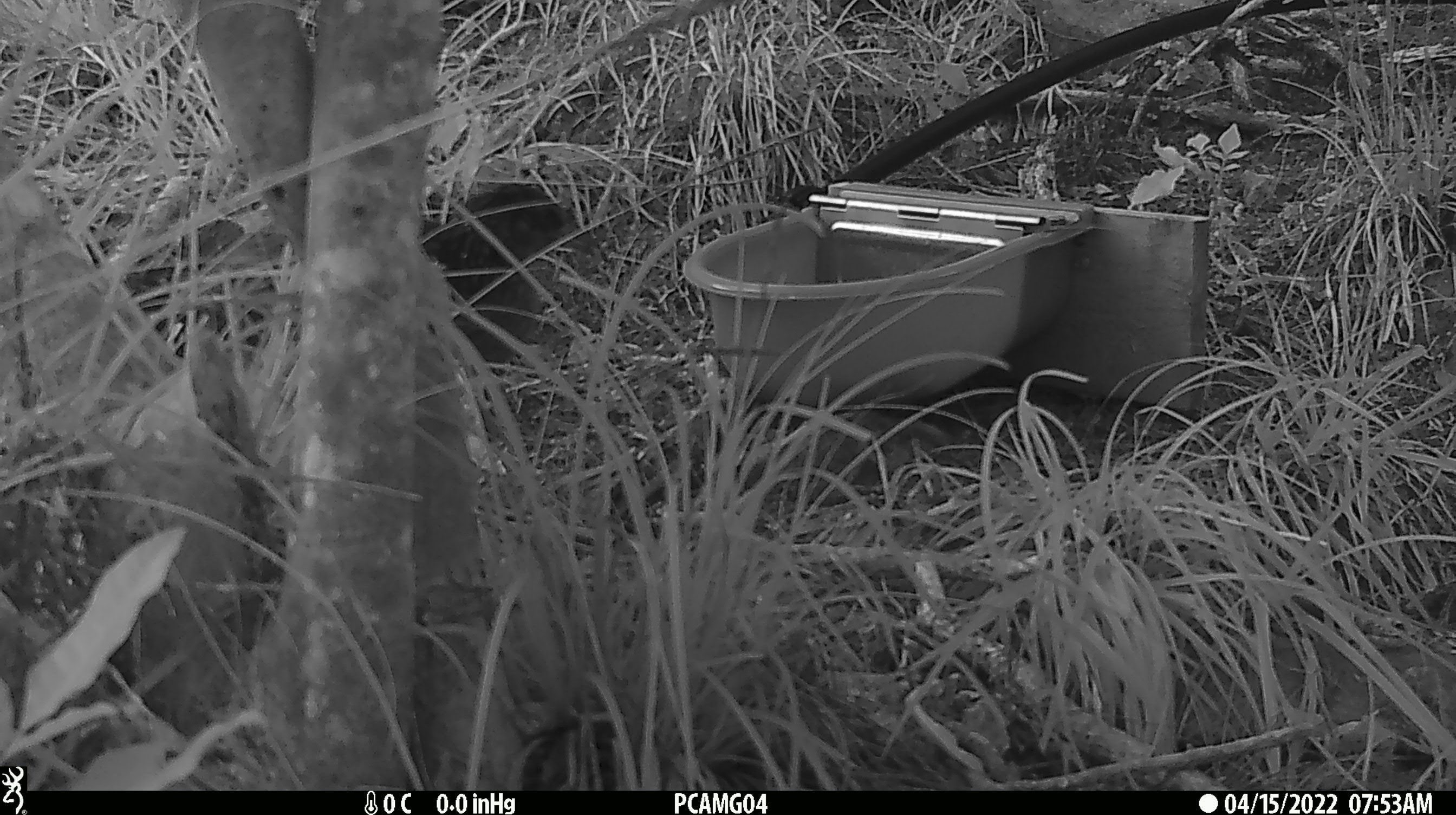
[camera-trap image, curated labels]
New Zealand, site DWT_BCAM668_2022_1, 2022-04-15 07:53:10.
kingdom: Animalia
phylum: Chordata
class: Aves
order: Gruiformes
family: Rallidae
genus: Gallirallus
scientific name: Gallirallus australis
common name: weka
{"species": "weka (Gallirallus australis)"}